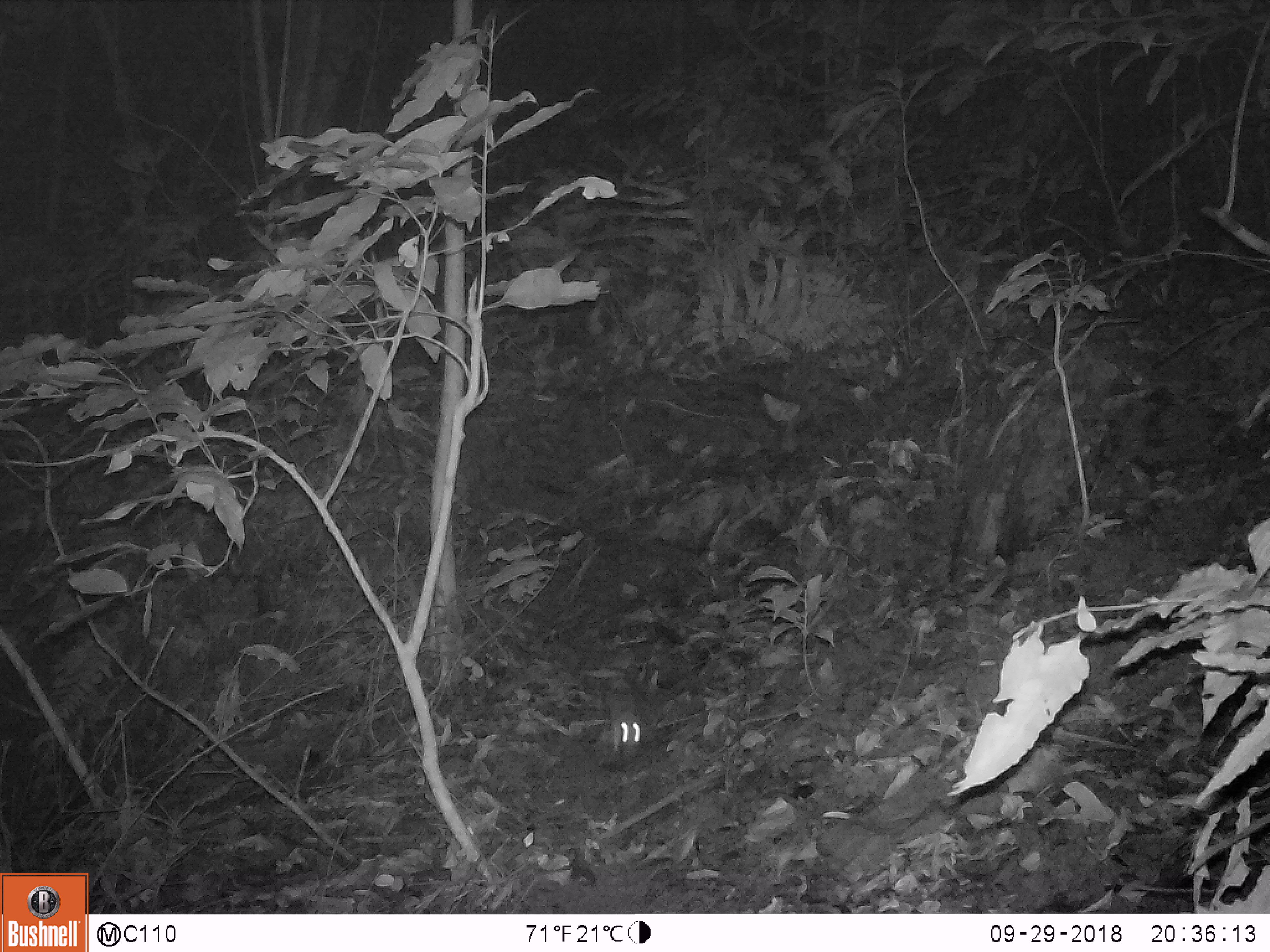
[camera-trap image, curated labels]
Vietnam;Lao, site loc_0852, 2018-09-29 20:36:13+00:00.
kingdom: Animalia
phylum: Chordata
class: Mammalia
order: Rodentia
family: Muridae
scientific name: Muridae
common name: old-world mice and rats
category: unidentified murid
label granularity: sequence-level